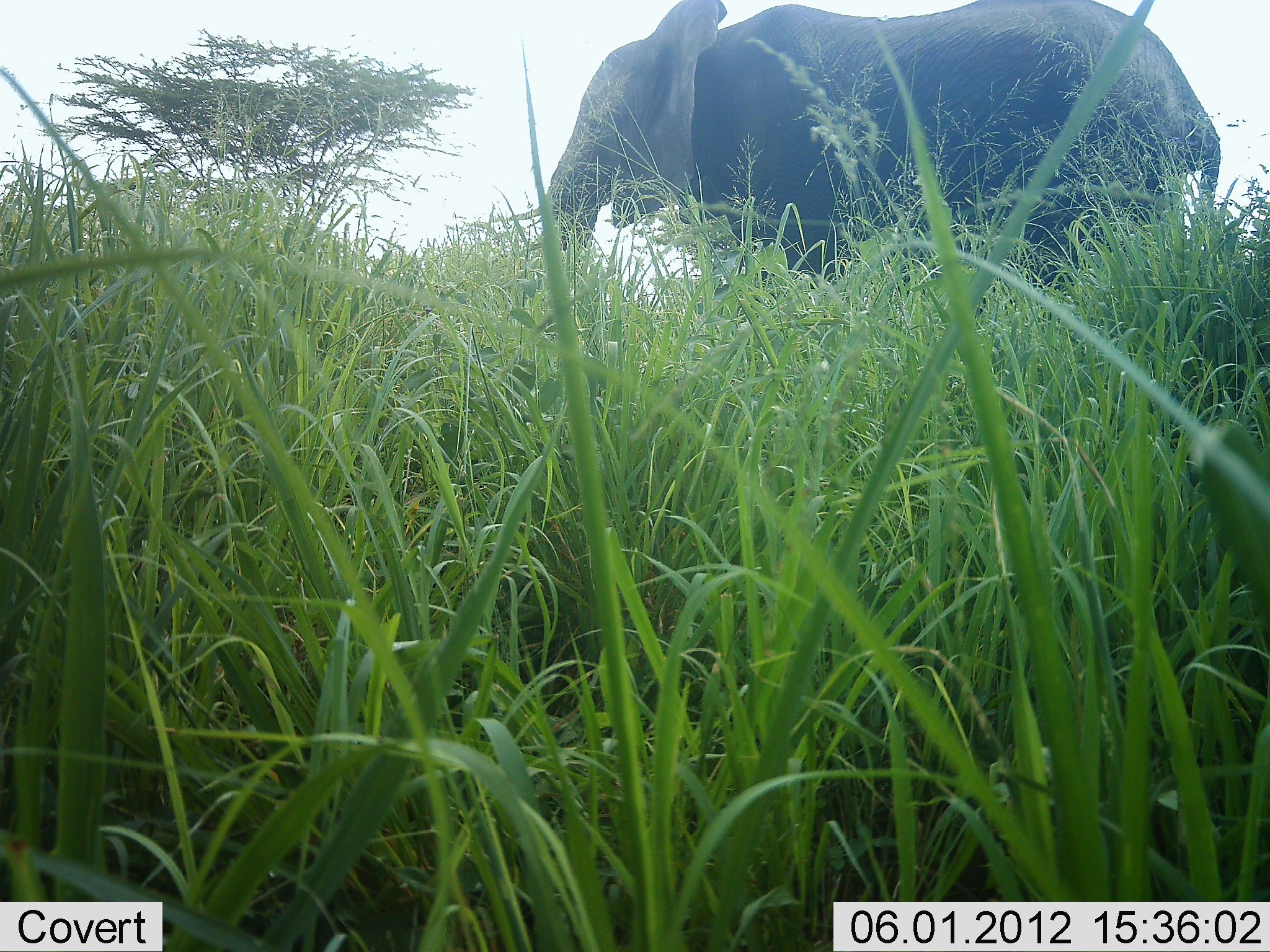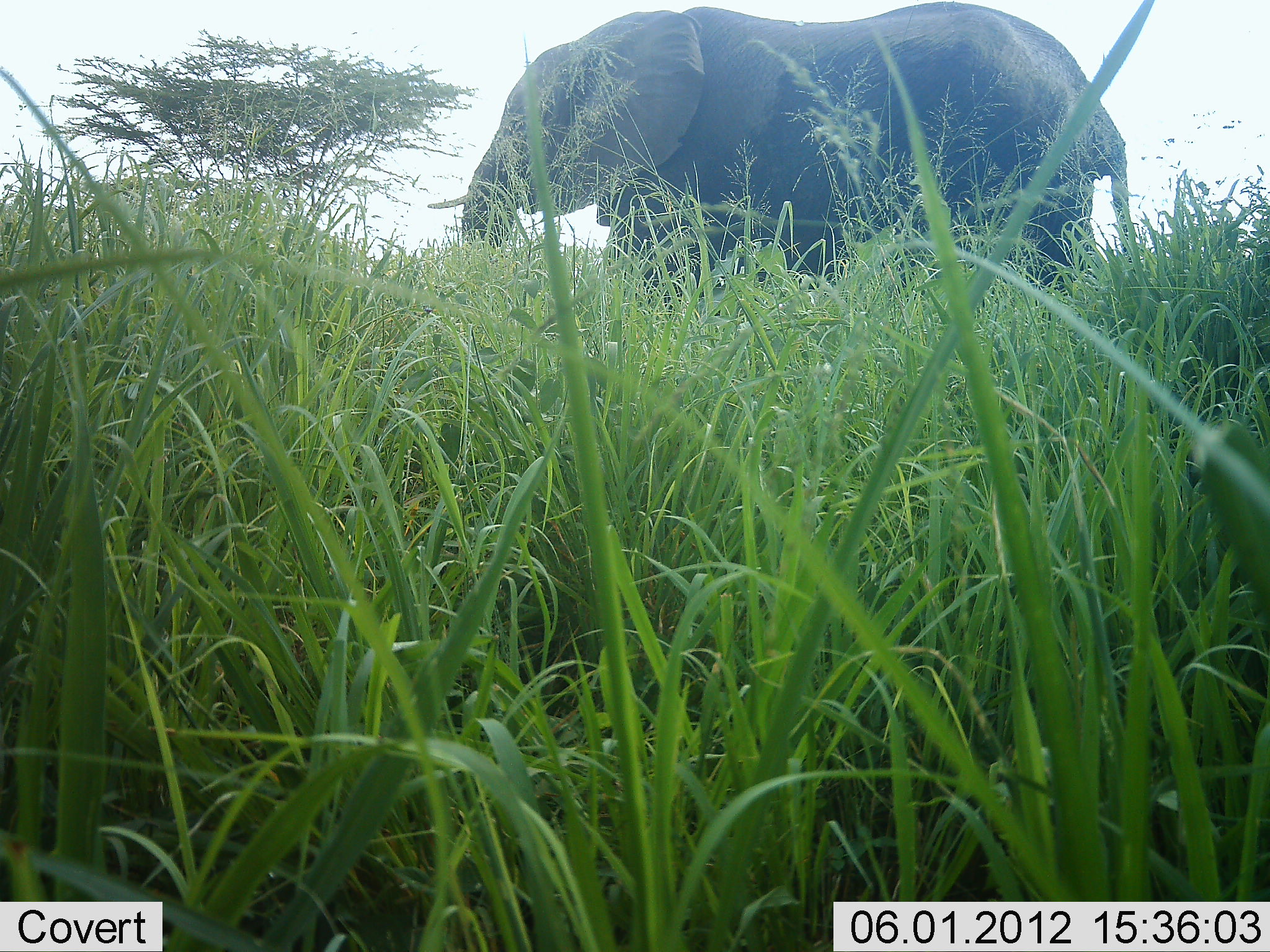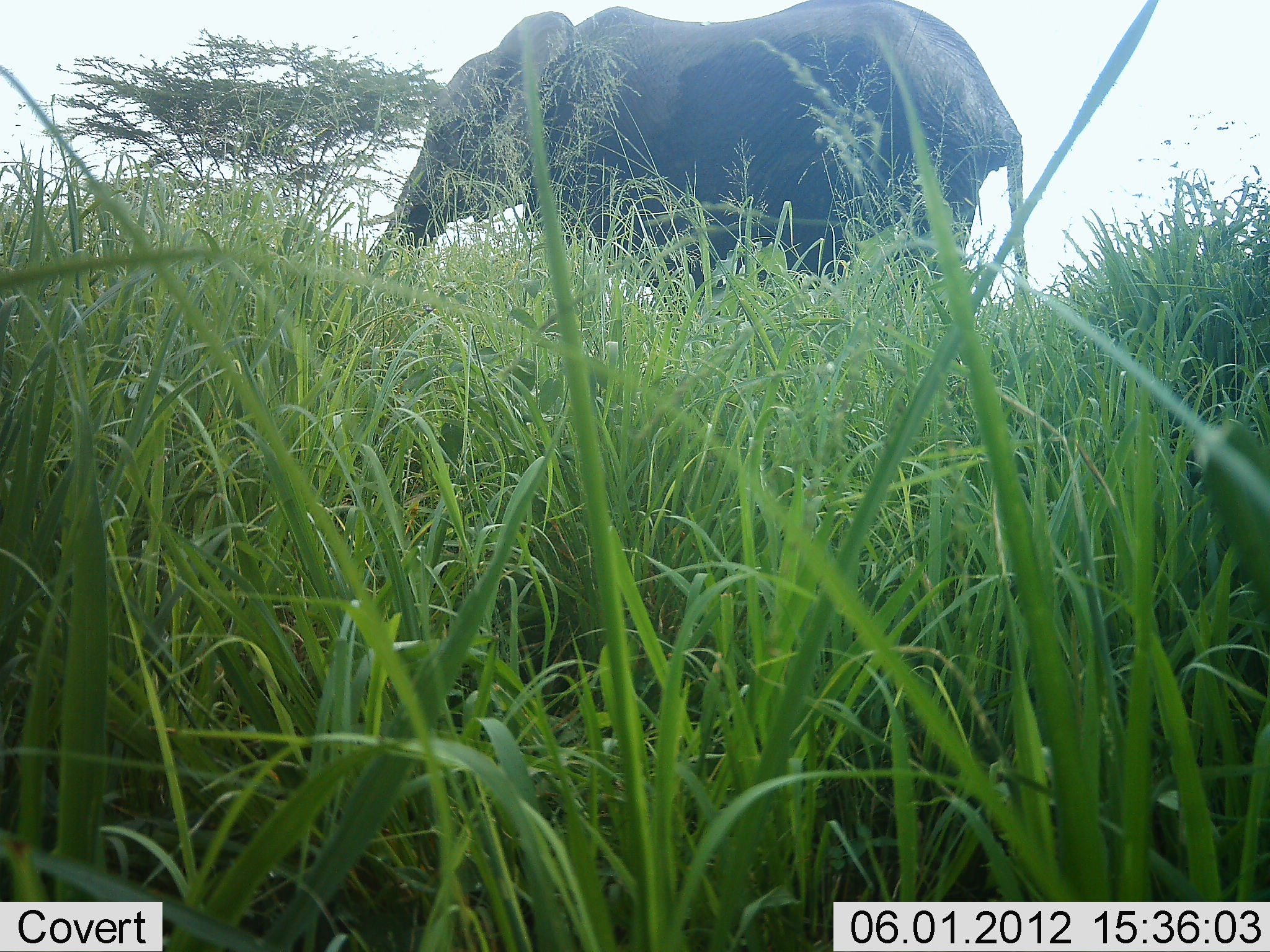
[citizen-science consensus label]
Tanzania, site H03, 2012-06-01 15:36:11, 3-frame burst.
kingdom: Animalia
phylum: Chordata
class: Mammalia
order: Proboscidea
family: Elephantidae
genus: Loxodonta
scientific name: Loxodonta africana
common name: african bush elephant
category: elephant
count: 1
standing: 0%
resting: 0%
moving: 100%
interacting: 0%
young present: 0%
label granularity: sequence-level